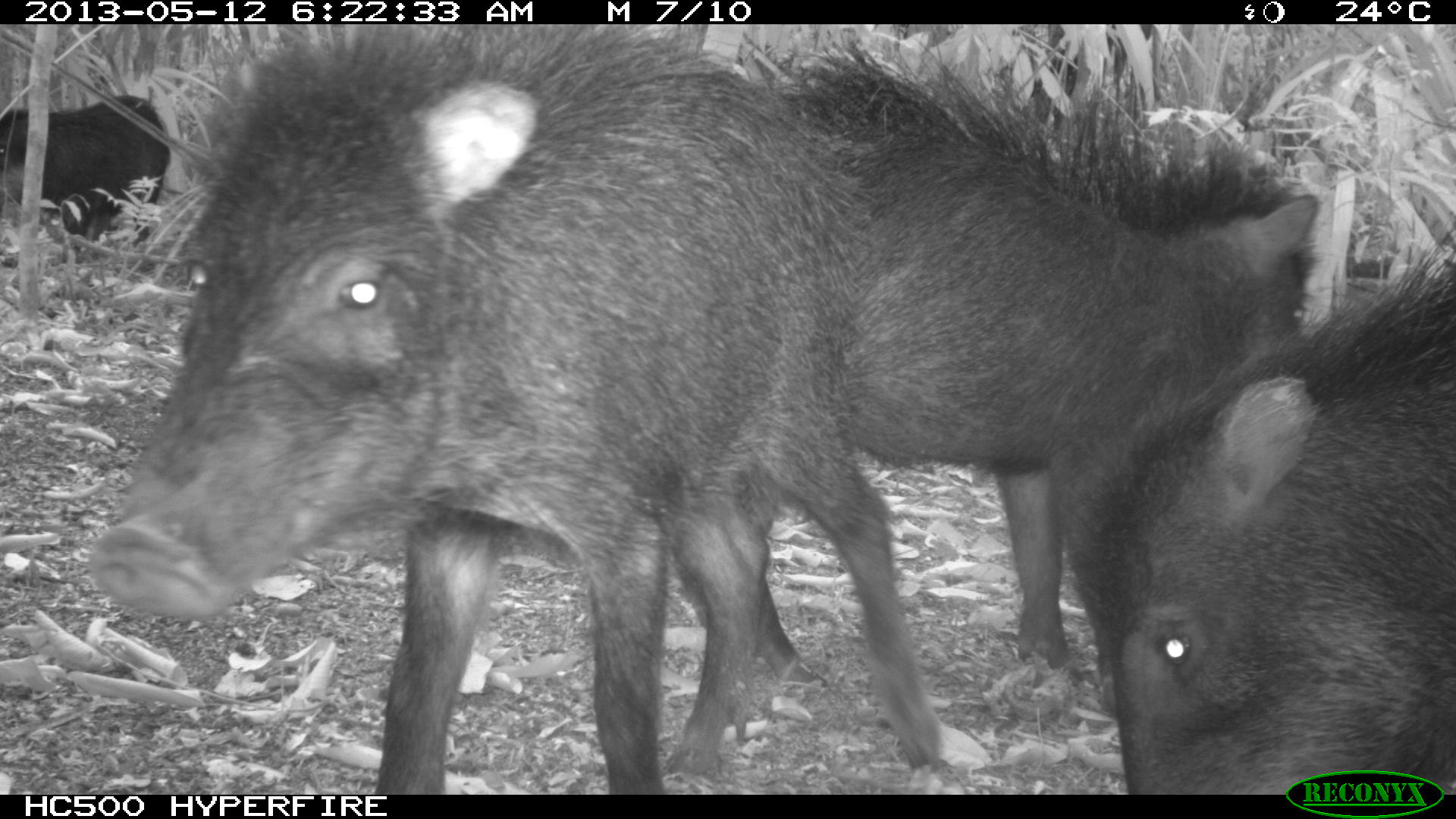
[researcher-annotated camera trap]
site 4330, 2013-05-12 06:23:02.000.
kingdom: Animalia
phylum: Chordata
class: Mammalia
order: Artiodactyla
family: Tayassuidae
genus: Tayassu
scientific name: Tayassu pecari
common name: white-lipped peccary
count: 5